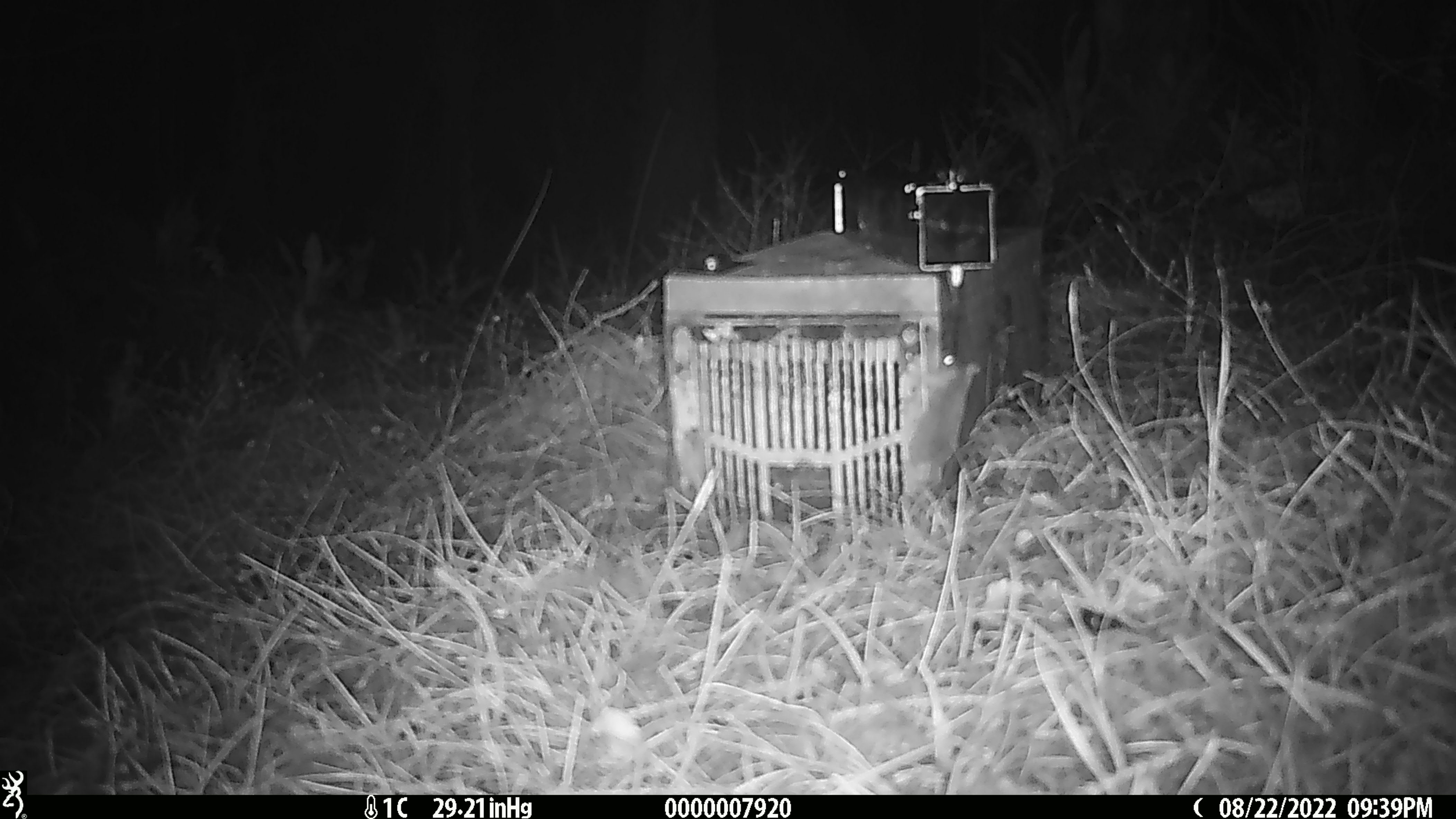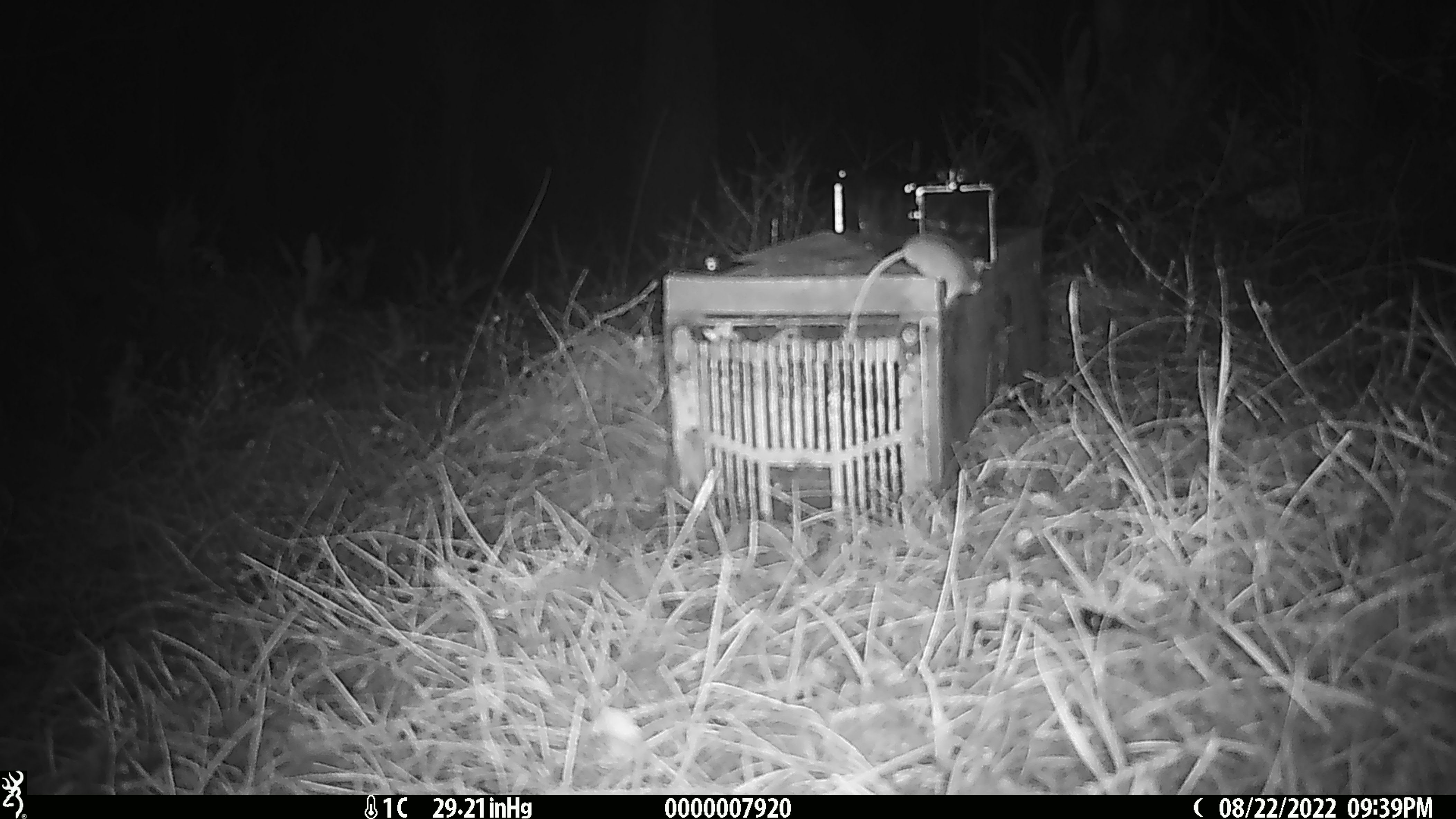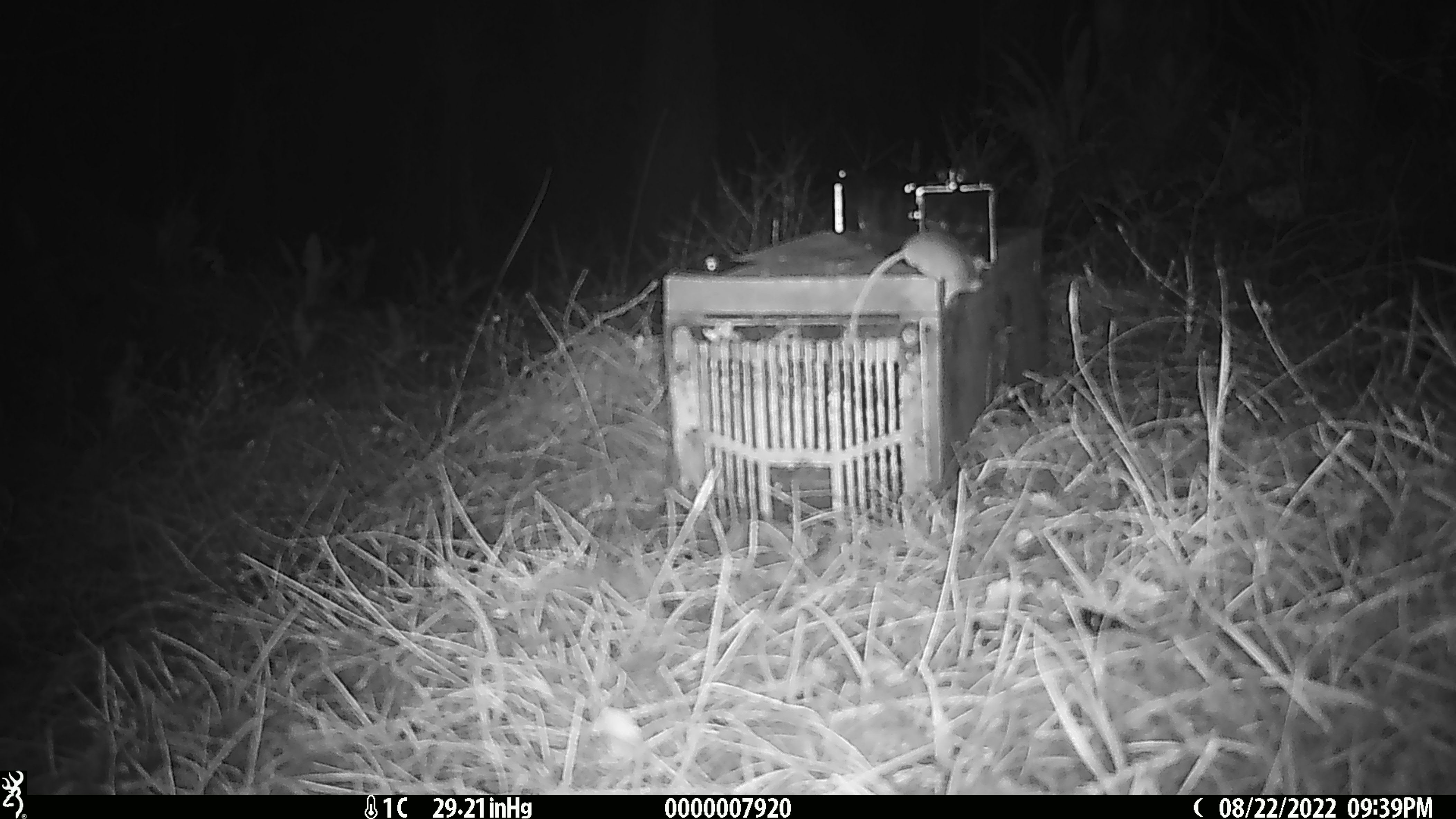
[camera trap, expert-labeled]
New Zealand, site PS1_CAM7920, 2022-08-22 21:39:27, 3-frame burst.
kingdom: Animalia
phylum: Chordata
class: Mammalia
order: Rodentia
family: Muridae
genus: Mus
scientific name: Mus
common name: mouse